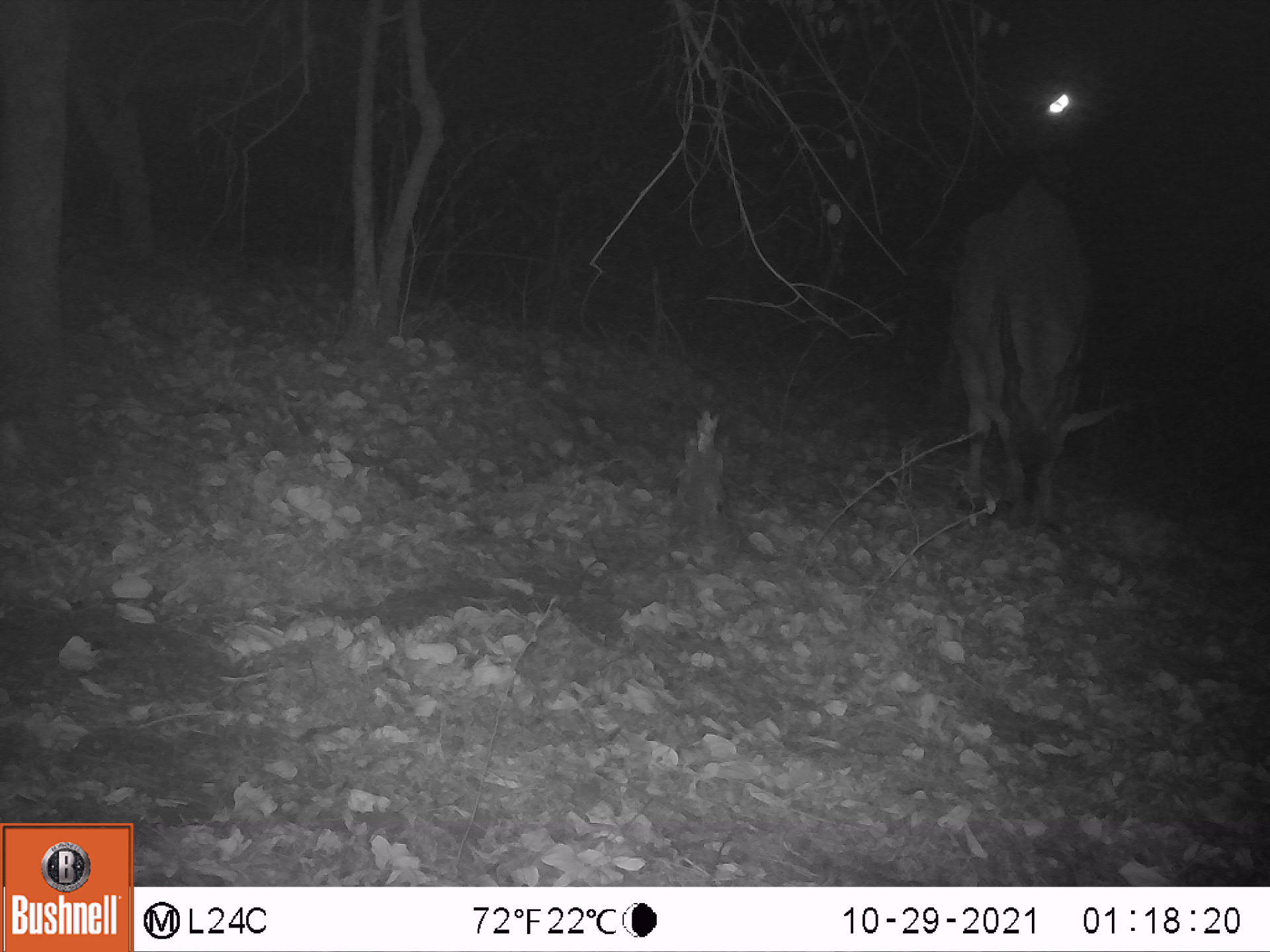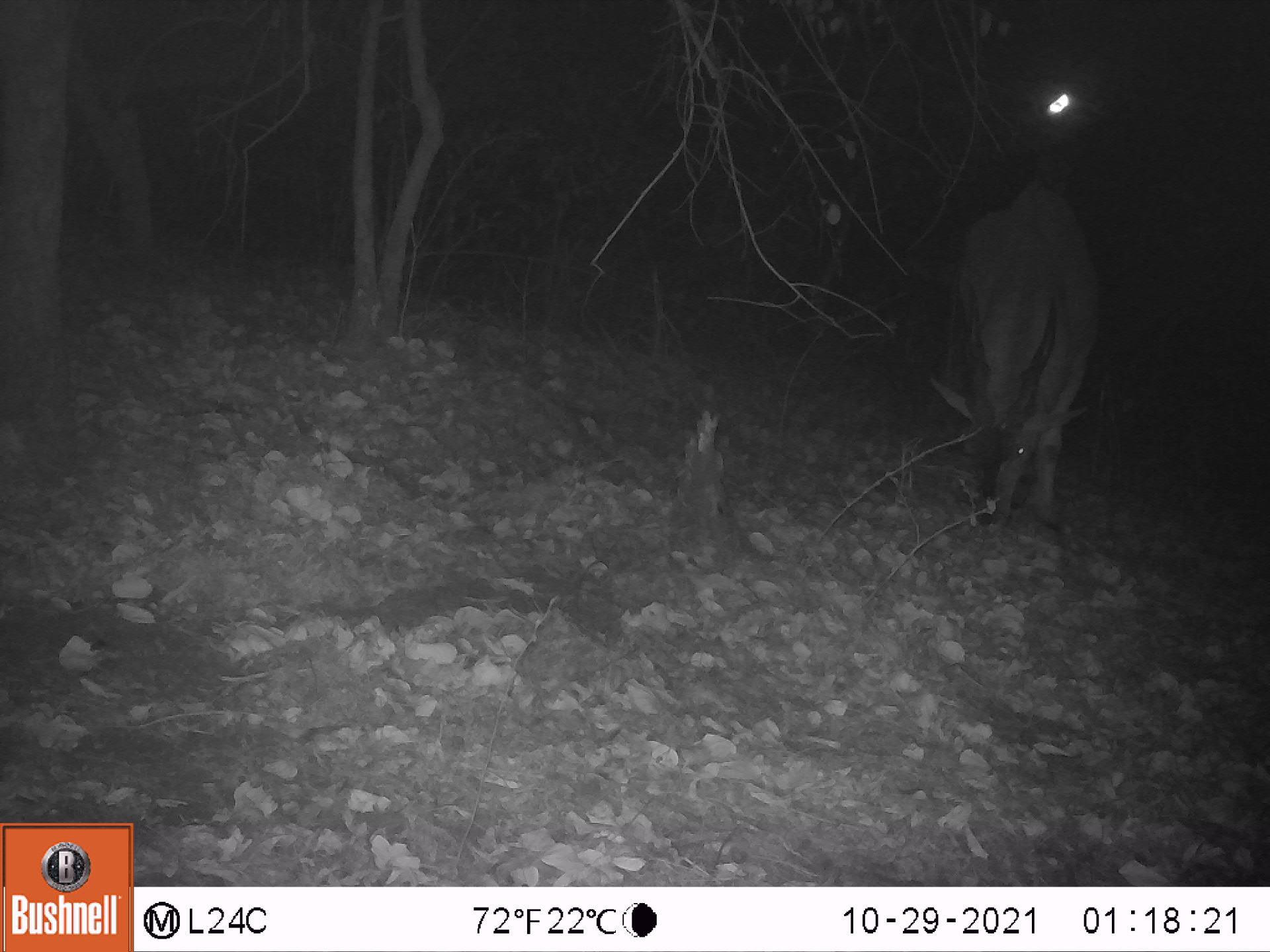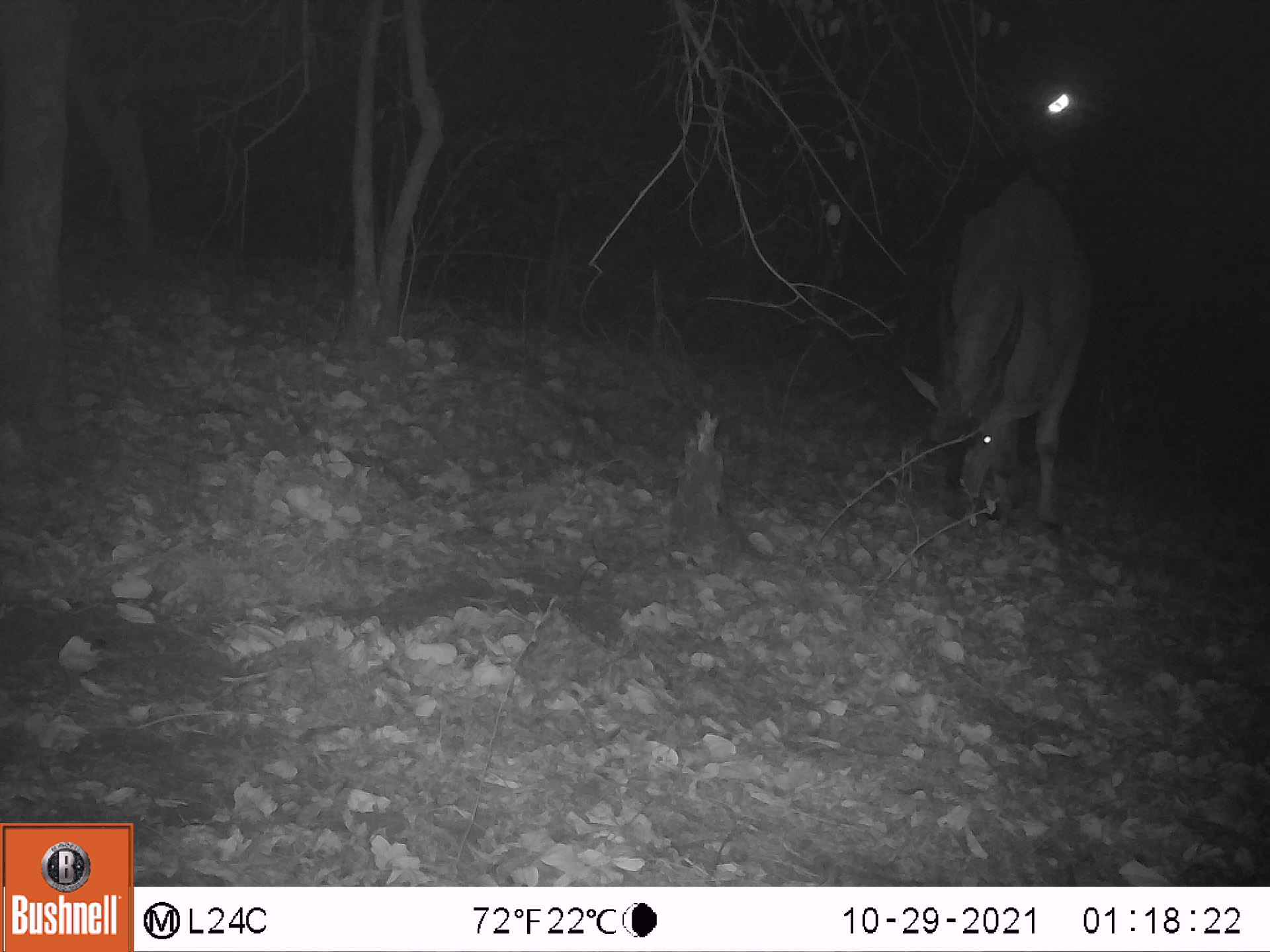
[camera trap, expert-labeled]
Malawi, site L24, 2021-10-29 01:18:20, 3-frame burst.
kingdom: Animalia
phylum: Chordata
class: Mammalia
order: Artiodactyla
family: Bovidae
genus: Tragelaphus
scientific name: Tragelaphus oryx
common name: common eland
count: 1